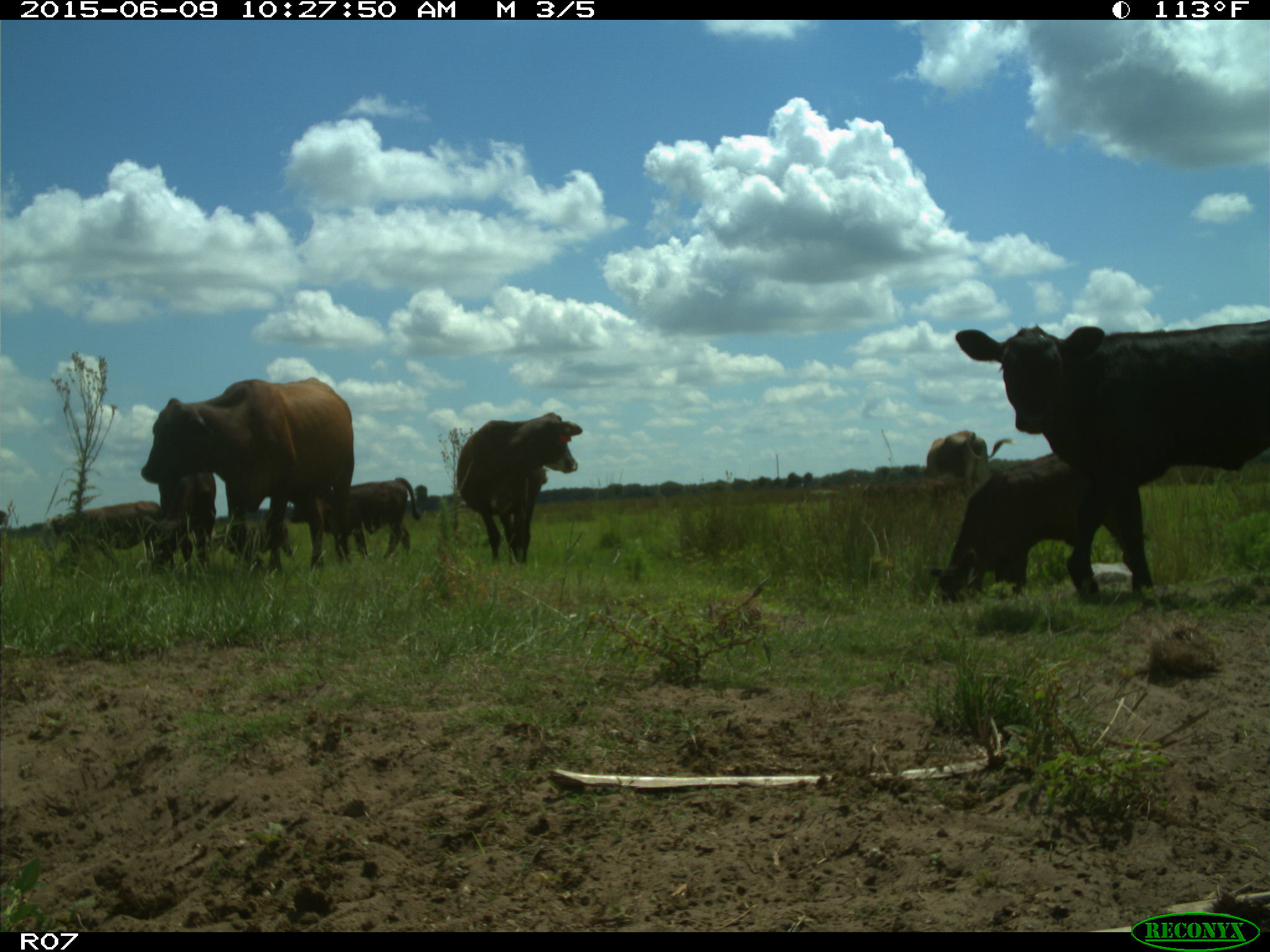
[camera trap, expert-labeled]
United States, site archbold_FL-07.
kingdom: Animalia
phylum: Chordata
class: Mammalia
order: Artiodactyla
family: Bovidae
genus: Bos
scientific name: Bos taurus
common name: domestic cow